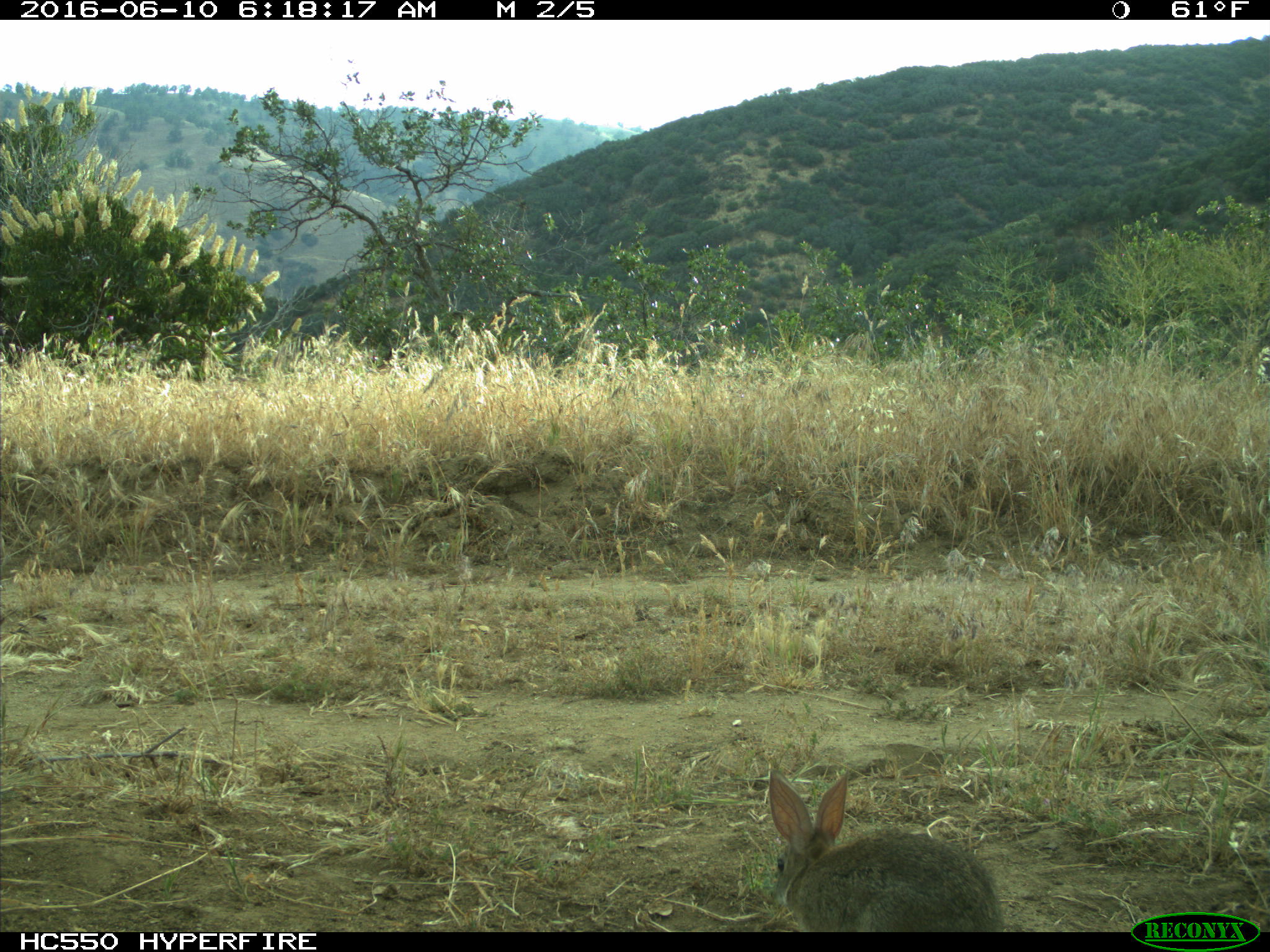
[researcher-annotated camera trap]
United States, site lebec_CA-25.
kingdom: Animalia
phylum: Chordata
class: Mammalia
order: Lagomorpha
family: Leporidae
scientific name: Leporidae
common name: rabbits and hares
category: unidentified rabbit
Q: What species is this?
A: Unidentified rabbit (rabbits and hares) (Leporidae).